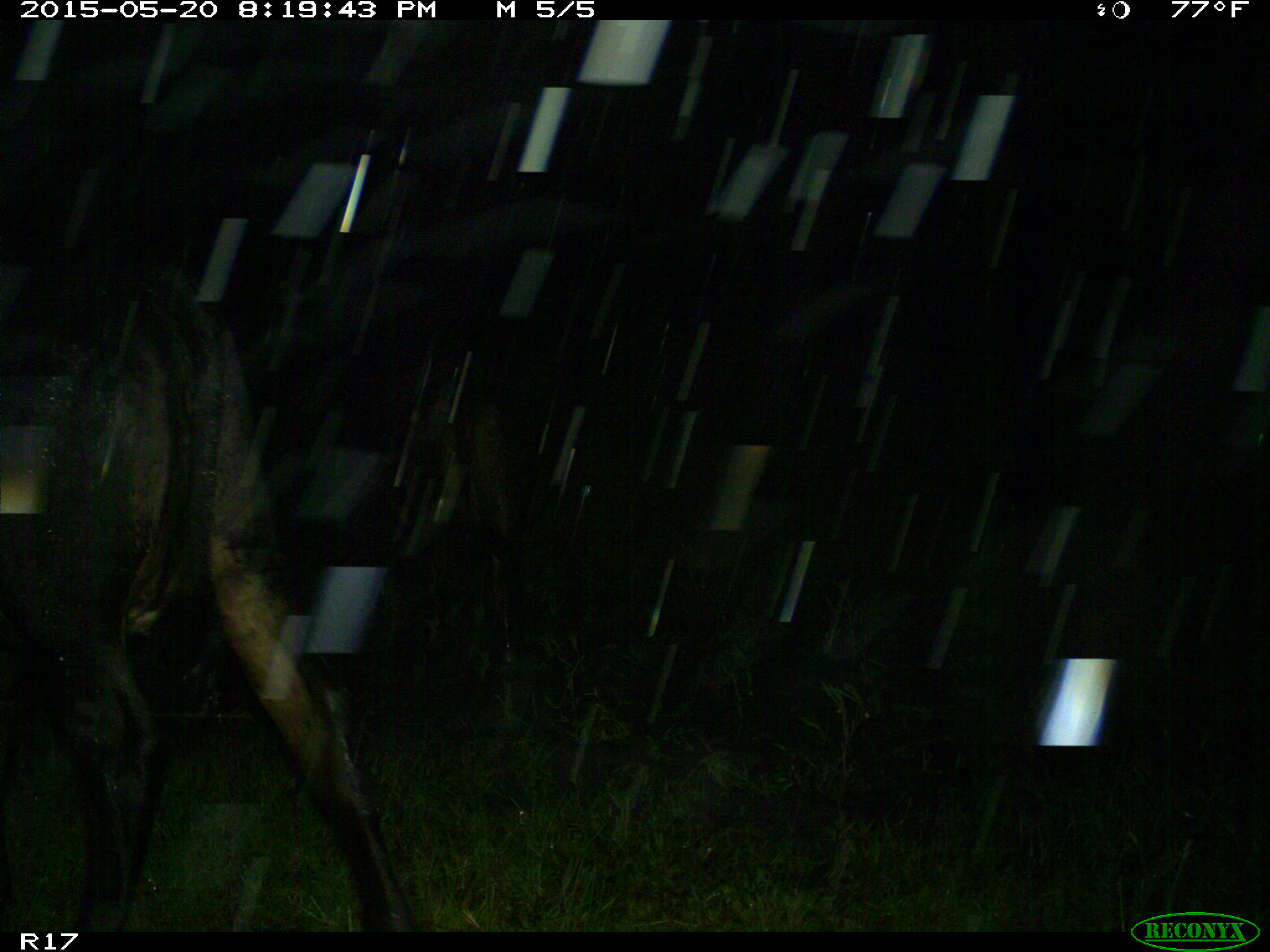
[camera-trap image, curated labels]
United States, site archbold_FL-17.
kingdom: Animalia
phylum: Chordata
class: Mammalia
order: Artiodactyla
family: Bovidae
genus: Bos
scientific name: Bos taurus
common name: domestic cow